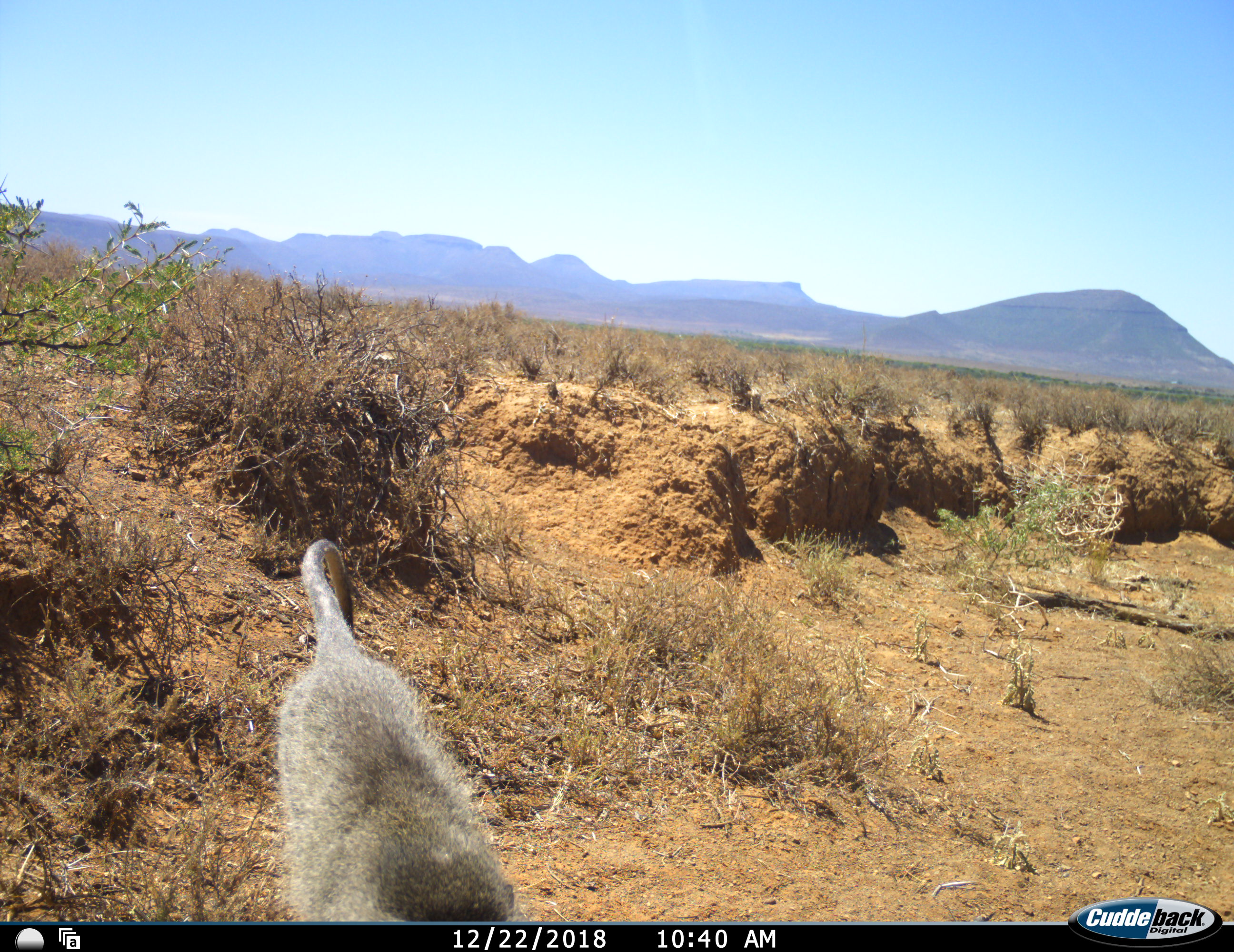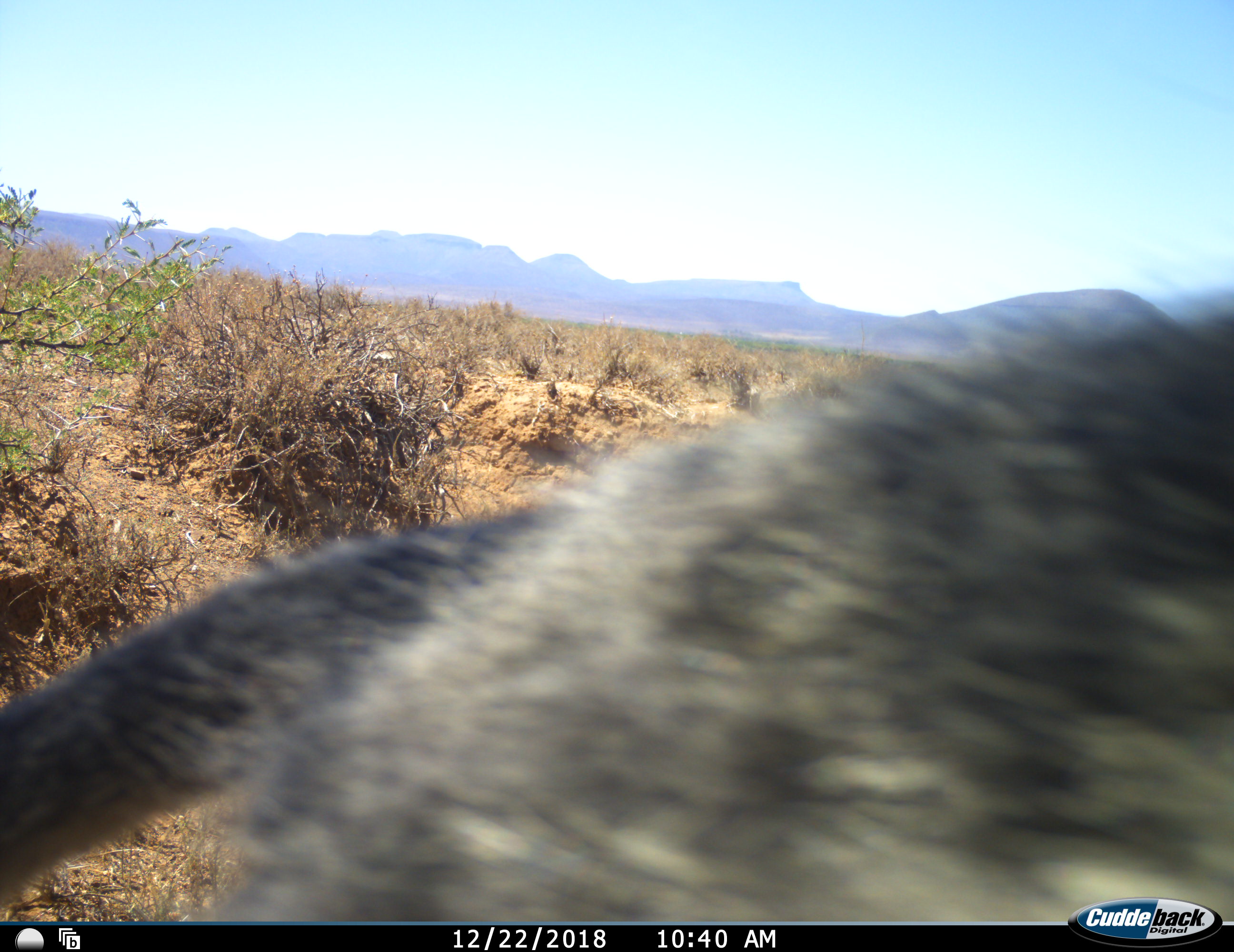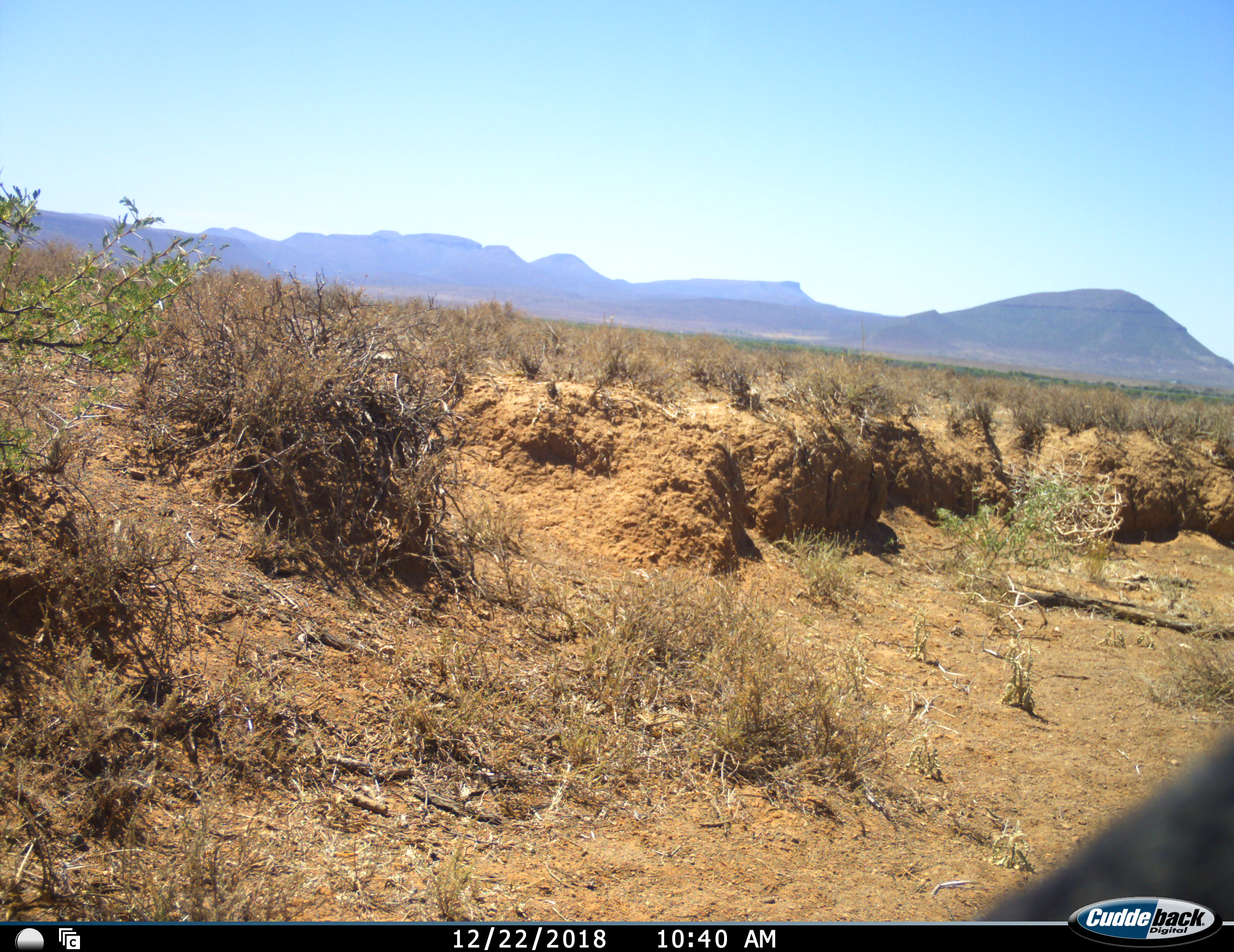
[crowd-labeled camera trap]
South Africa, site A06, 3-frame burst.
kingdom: Animalia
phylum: Chordata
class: Mammalia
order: Primates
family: Cercopithecidae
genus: Chlorocebus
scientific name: Chlorocebus pygerythrus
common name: vervet monkey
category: monkeyvervet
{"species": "monkeyvervet (vervet monkey) (Chlorocebus pygerythrus)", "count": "1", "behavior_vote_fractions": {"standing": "0%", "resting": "0%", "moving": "100%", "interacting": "0%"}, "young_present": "0%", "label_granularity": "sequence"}